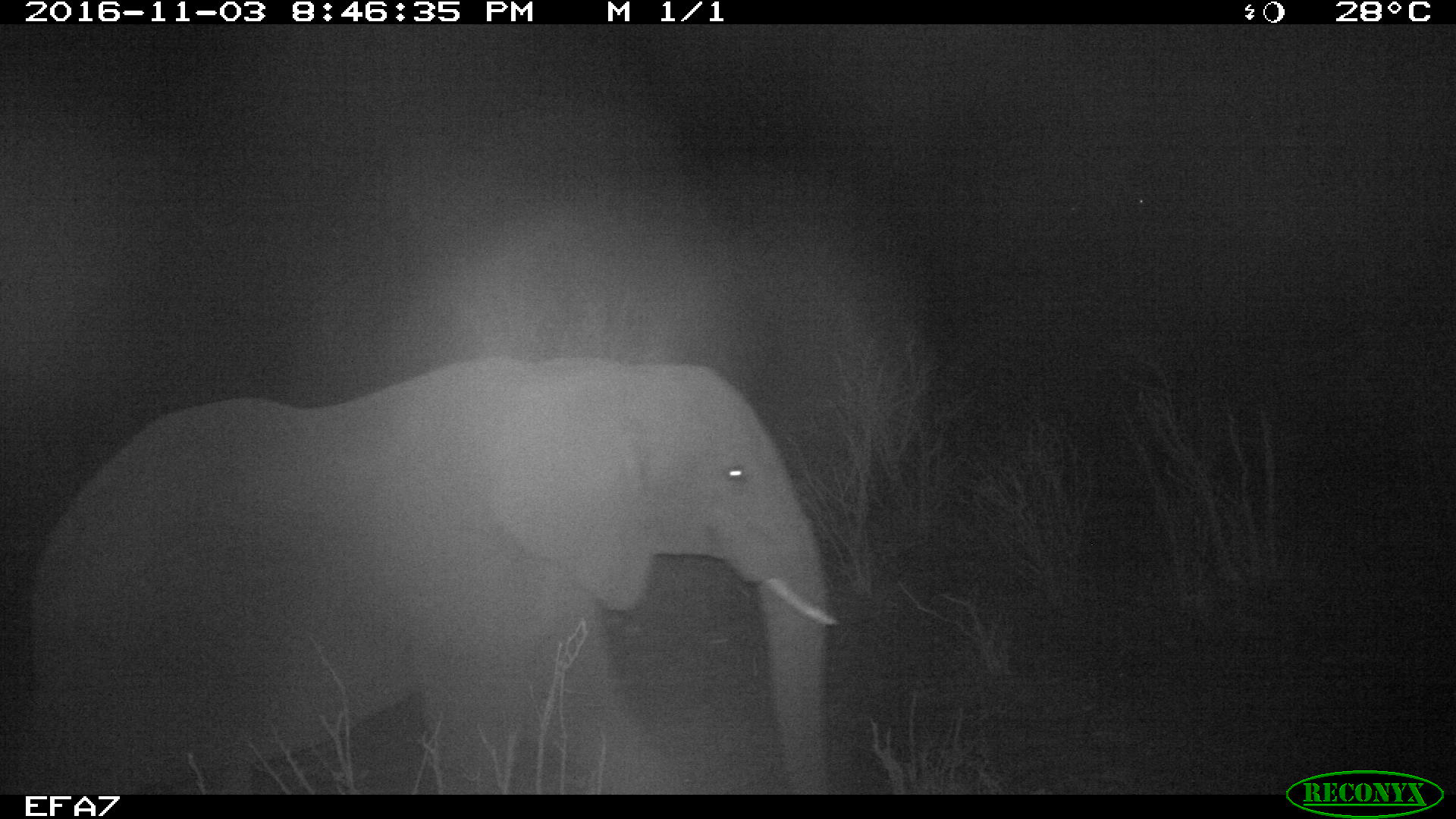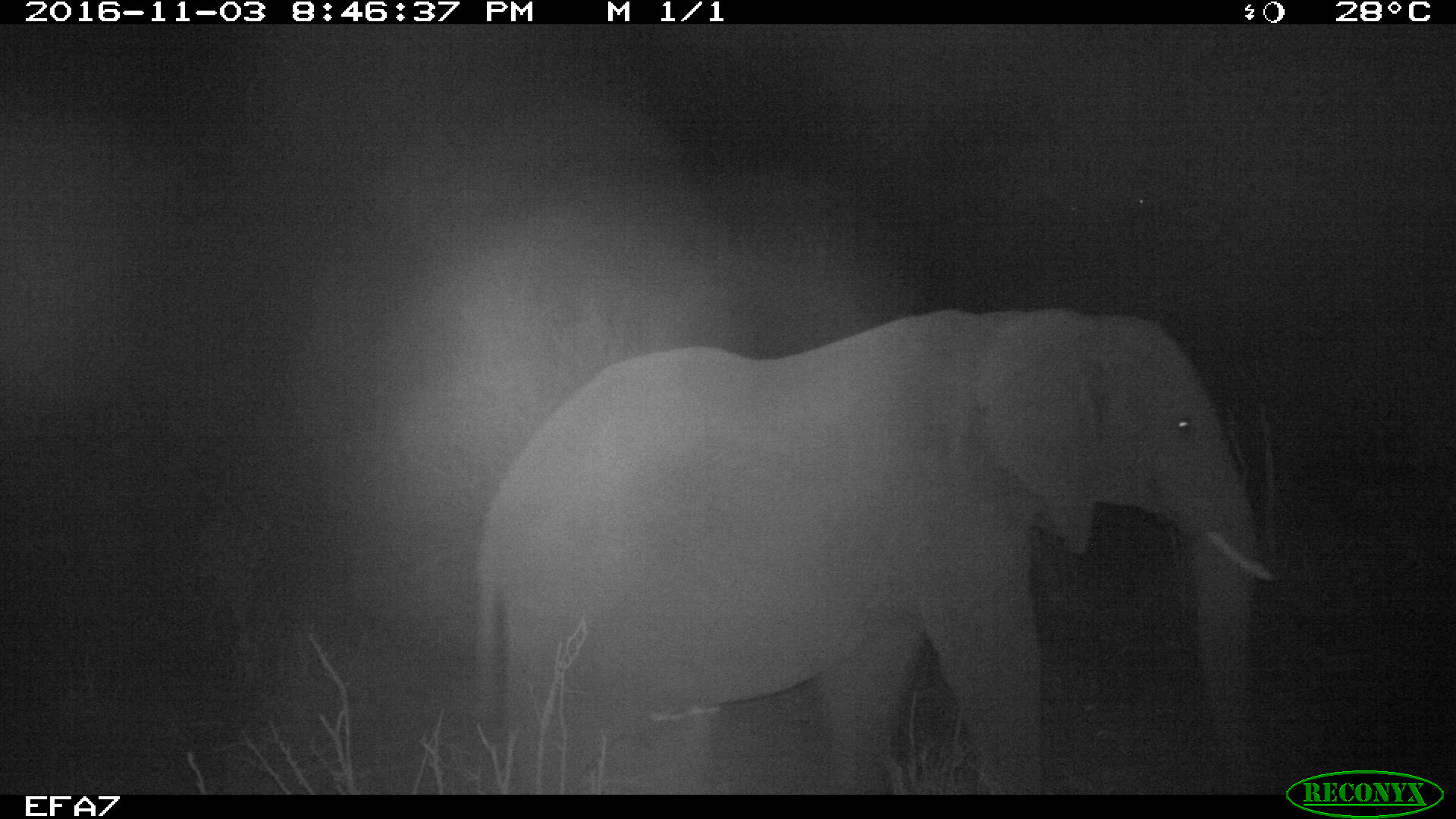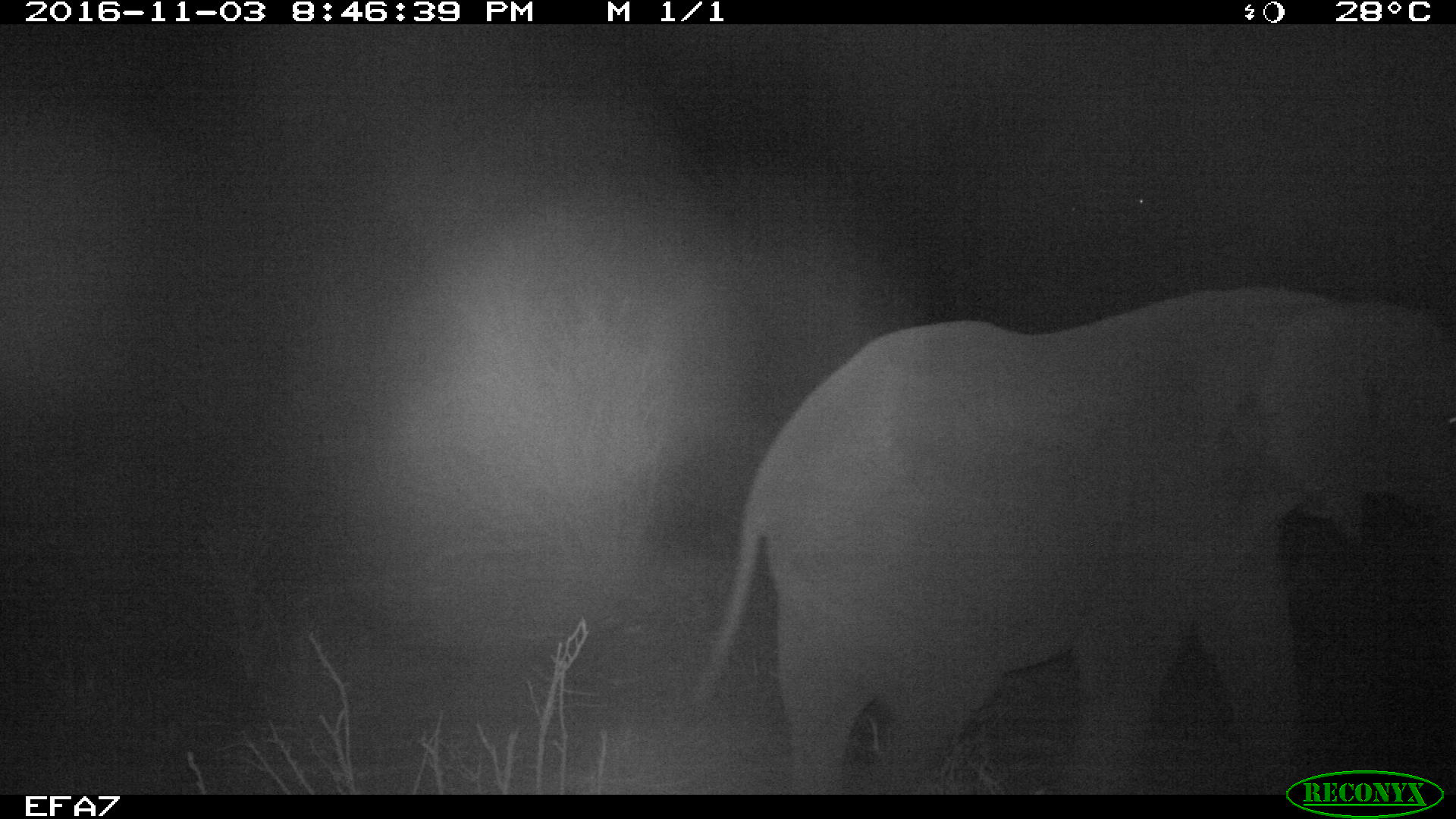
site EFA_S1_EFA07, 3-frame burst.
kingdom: Animalia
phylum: Chordata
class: Mammalia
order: Proboscidea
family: Elephantidae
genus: Loxodonta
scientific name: Loxodonta africana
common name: african bush elephant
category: elephant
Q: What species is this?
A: Elephant (african bush elephant) (Loxodonta africana).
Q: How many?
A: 1.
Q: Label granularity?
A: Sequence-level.